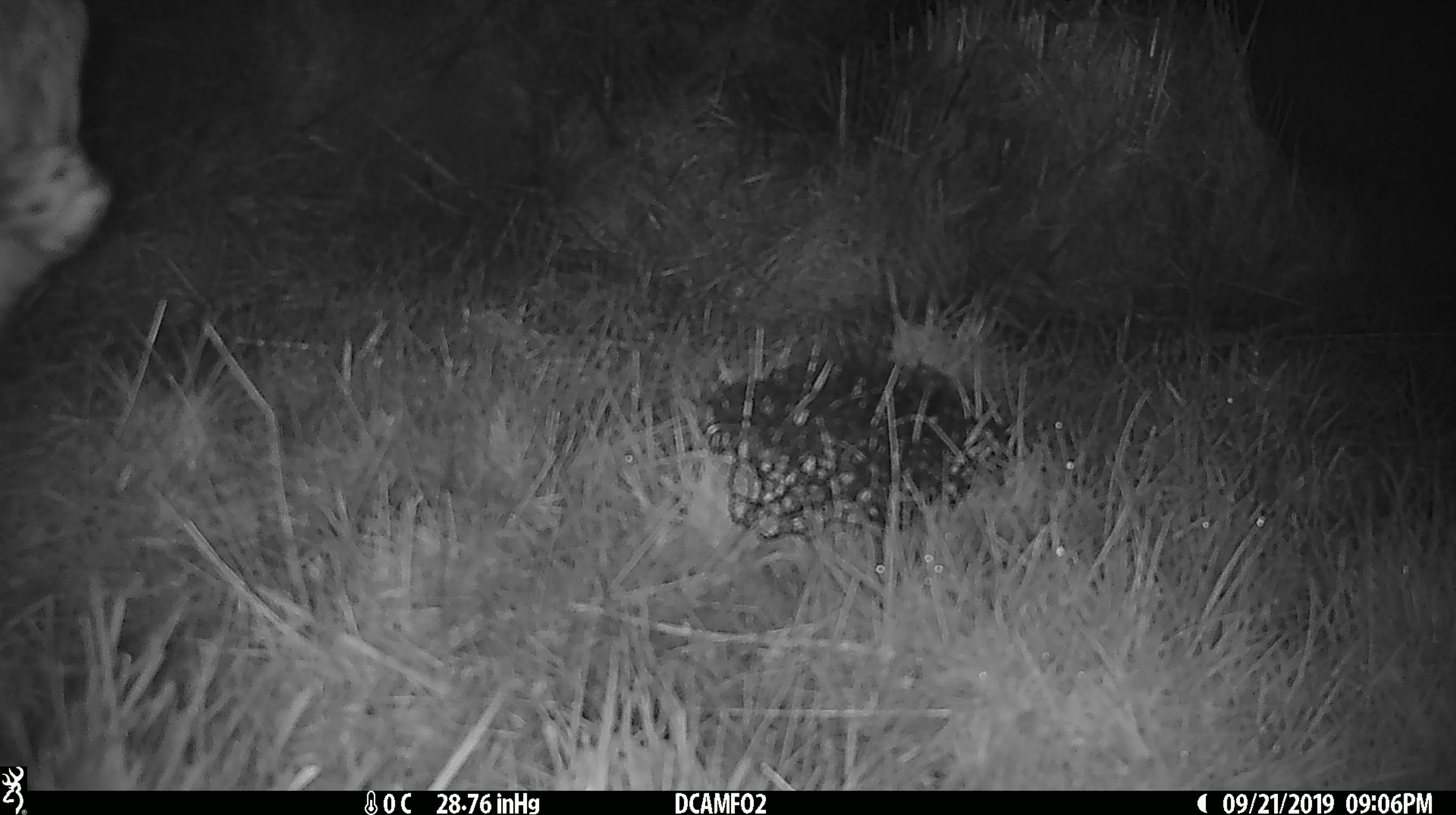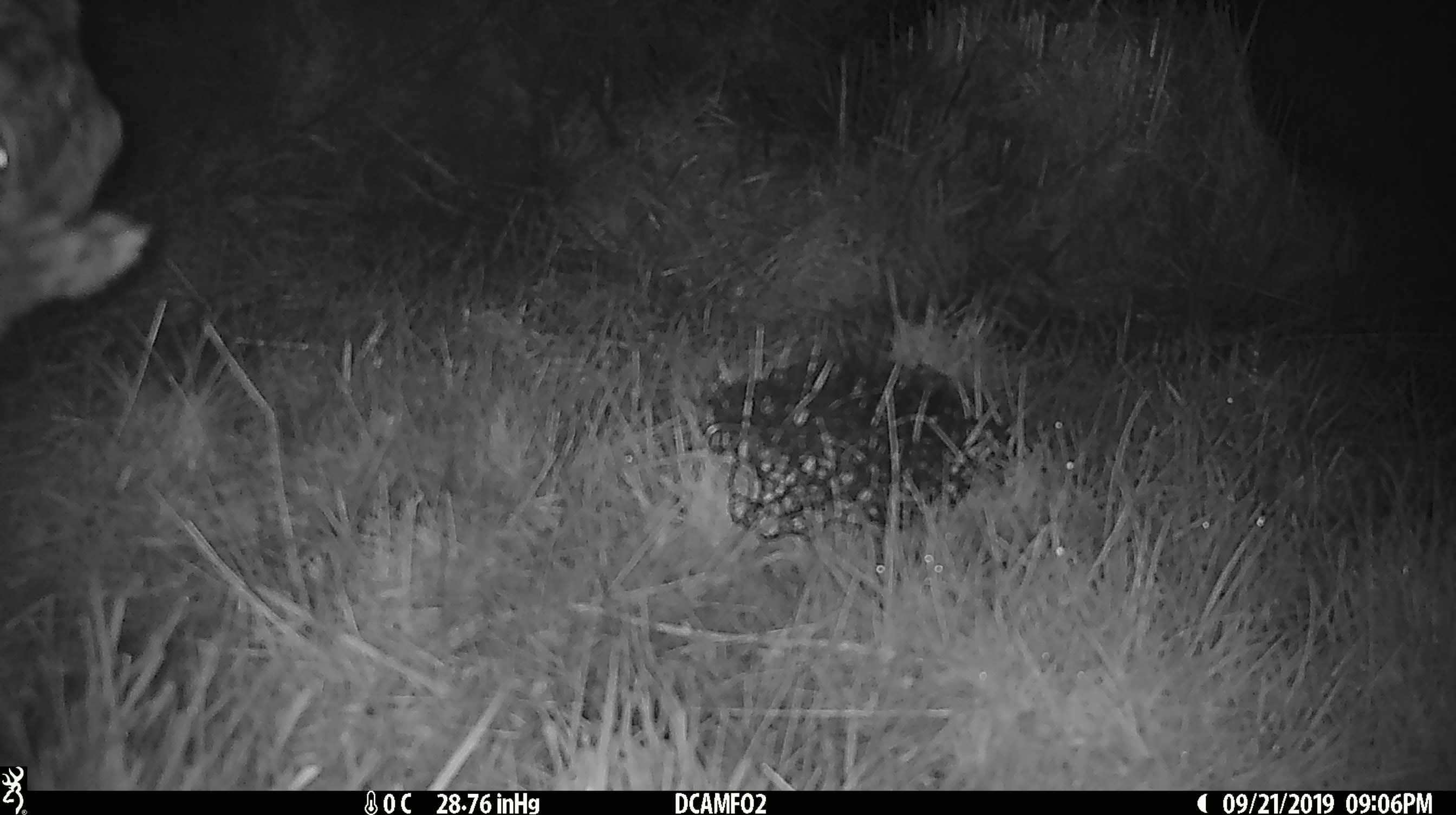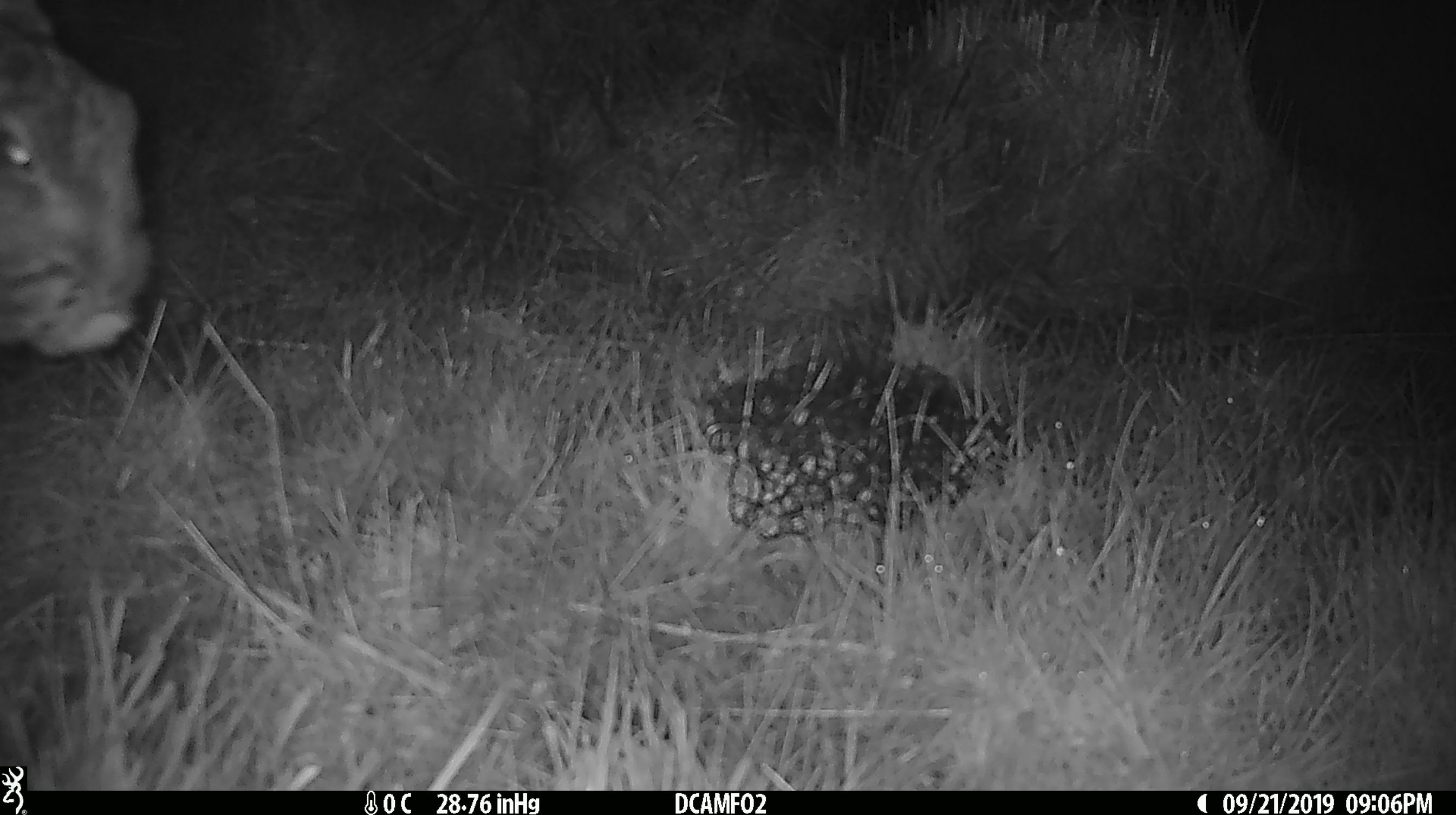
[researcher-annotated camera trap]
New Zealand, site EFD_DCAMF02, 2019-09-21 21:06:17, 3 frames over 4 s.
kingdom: Animalia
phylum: Chordata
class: Mammalia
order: Lagomorpha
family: Leporidae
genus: Lepus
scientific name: Lepus europaeus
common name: brown hare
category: hare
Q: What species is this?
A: Hare (brown hare) (Lepus europaeus).